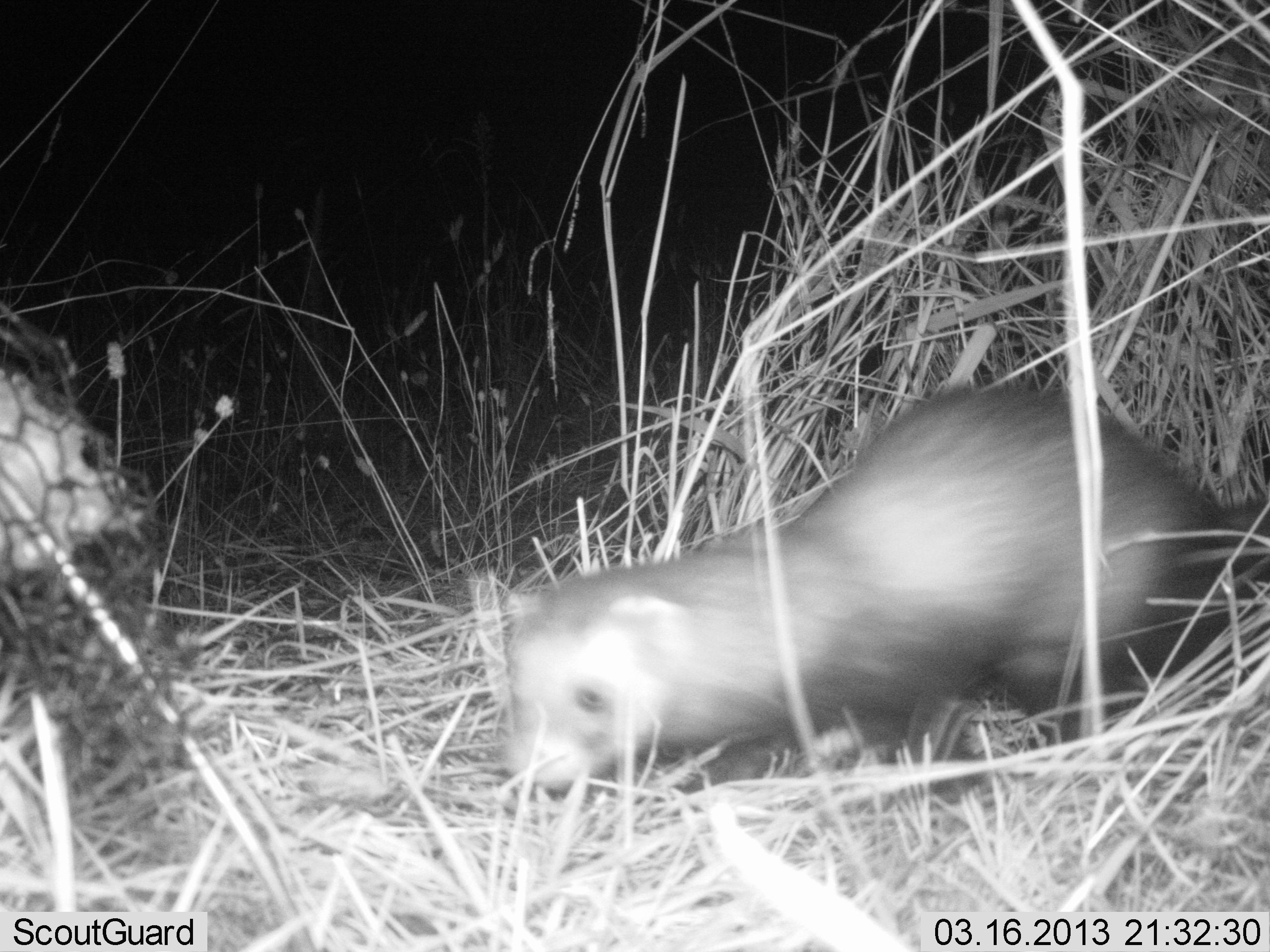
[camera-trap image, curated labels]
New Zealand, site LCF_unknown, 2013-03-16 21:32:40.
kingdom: Animalia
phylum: Chordata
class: Mammalia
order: Carnivora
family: Mustelidae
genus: Mustela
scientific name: Mustela furo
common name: ferret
Ferret (Mustela furo).